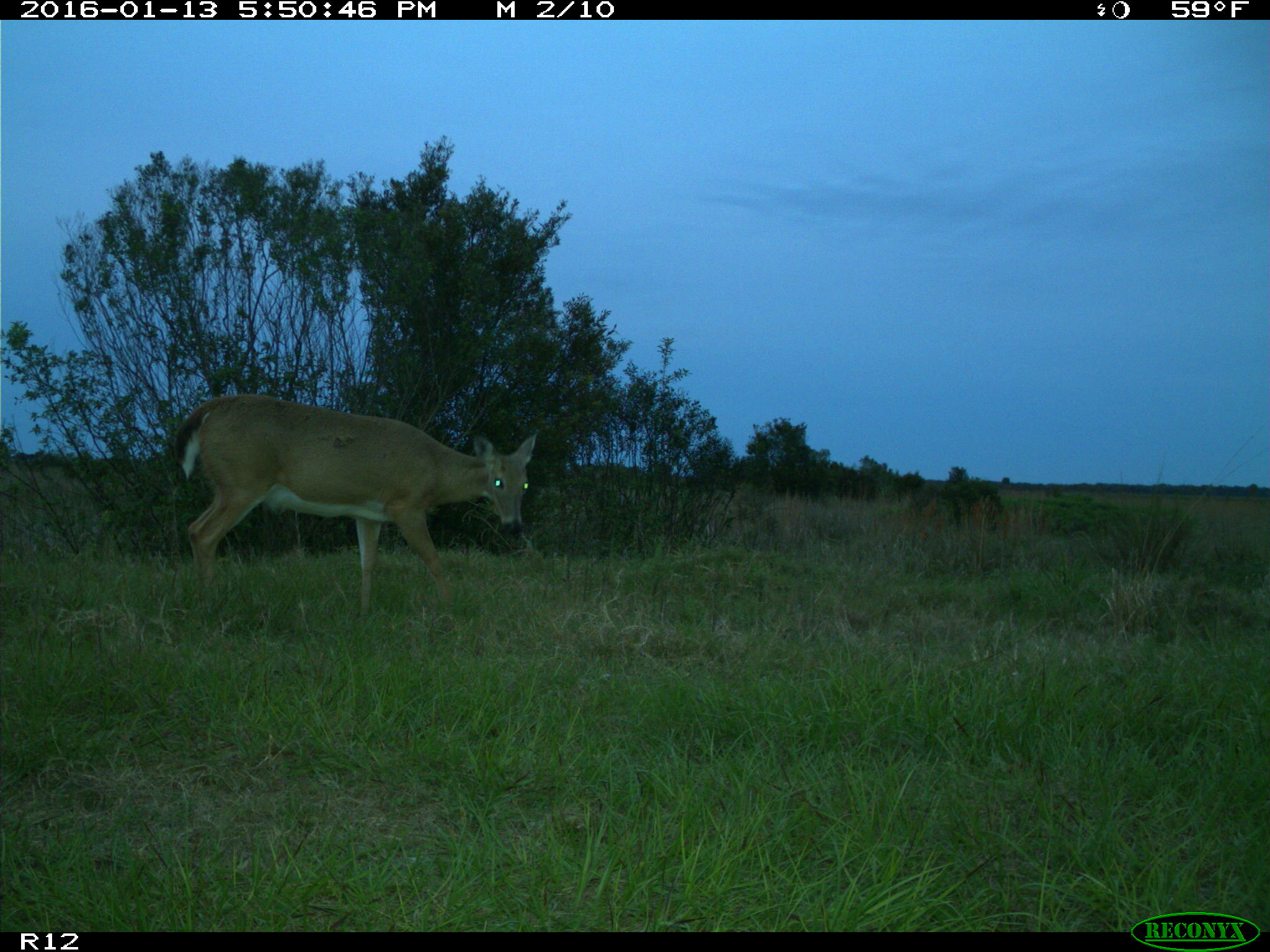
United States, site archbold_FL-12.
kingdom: Animalia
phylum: Chordata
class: Mammalia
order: Artiodactyla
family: Cervidae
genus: Odocoileus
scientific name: Odocoileus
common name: deer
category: unidentified deer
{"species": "unidentified deer (deer) (Odocoileus)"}